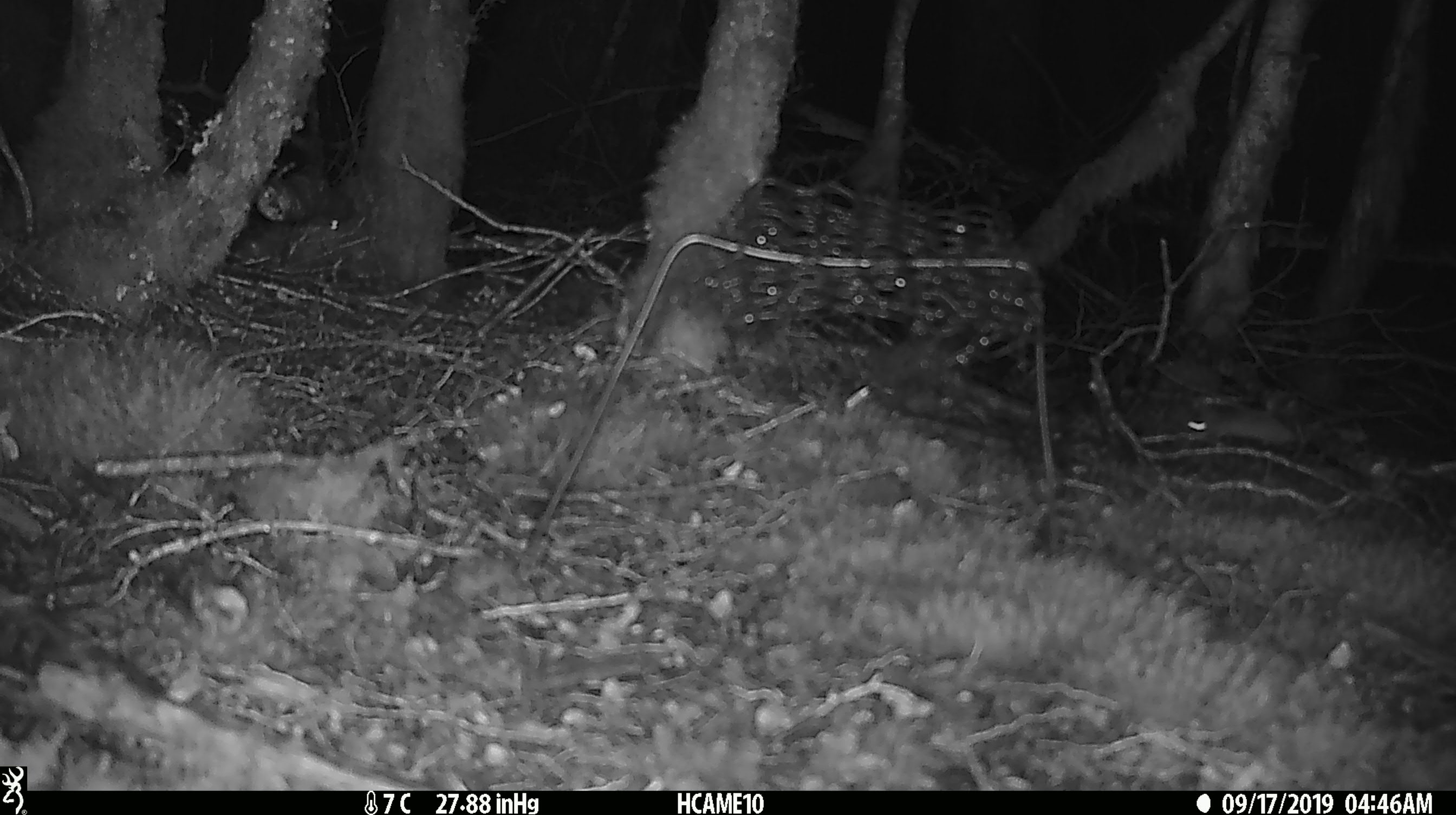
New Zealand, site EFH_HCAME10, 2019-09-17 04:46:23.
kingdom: Animalia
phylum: Chordata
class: Mammalia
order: Rodentia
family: Muridae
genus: Mus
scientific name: Mus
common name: mouse